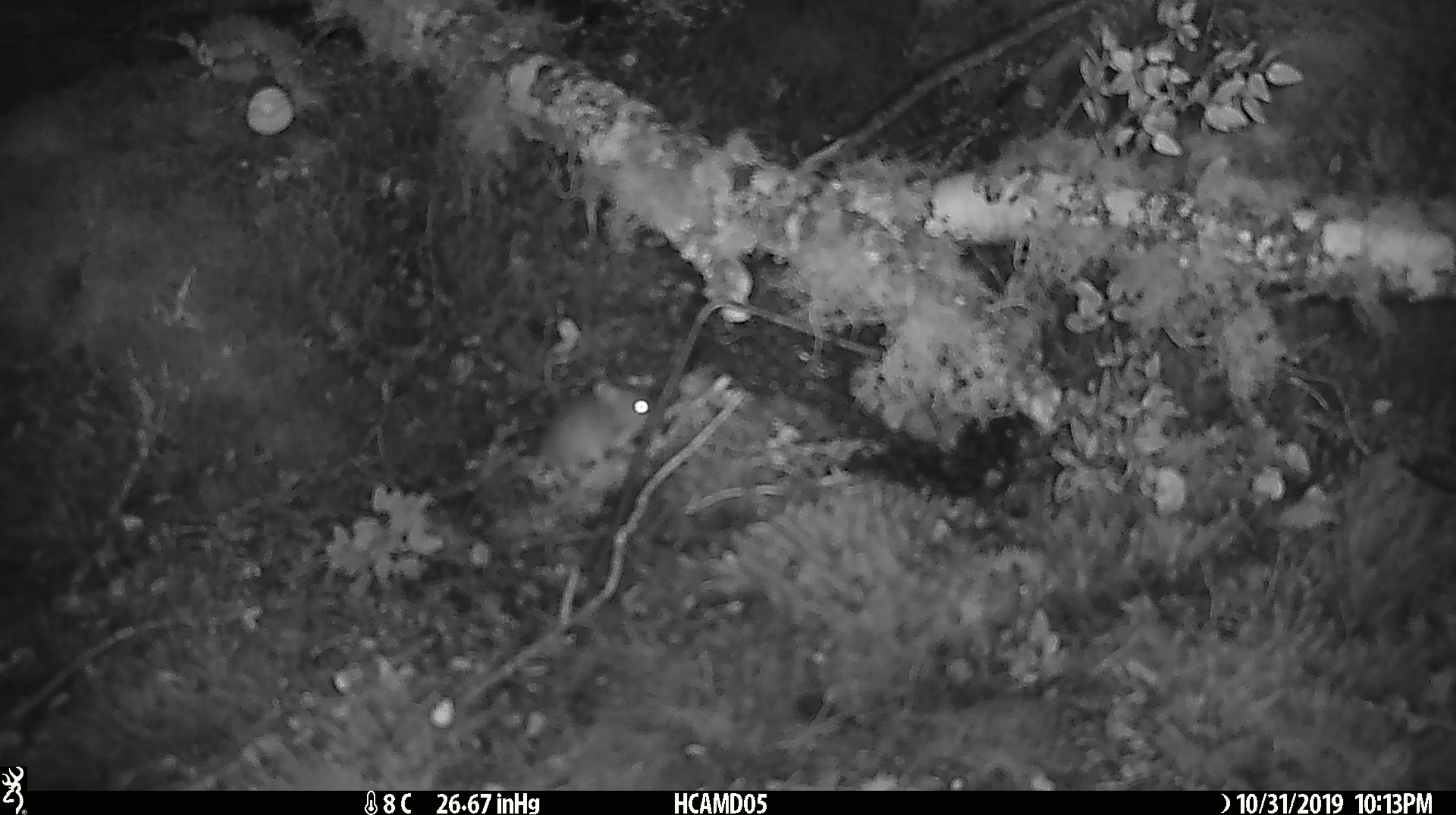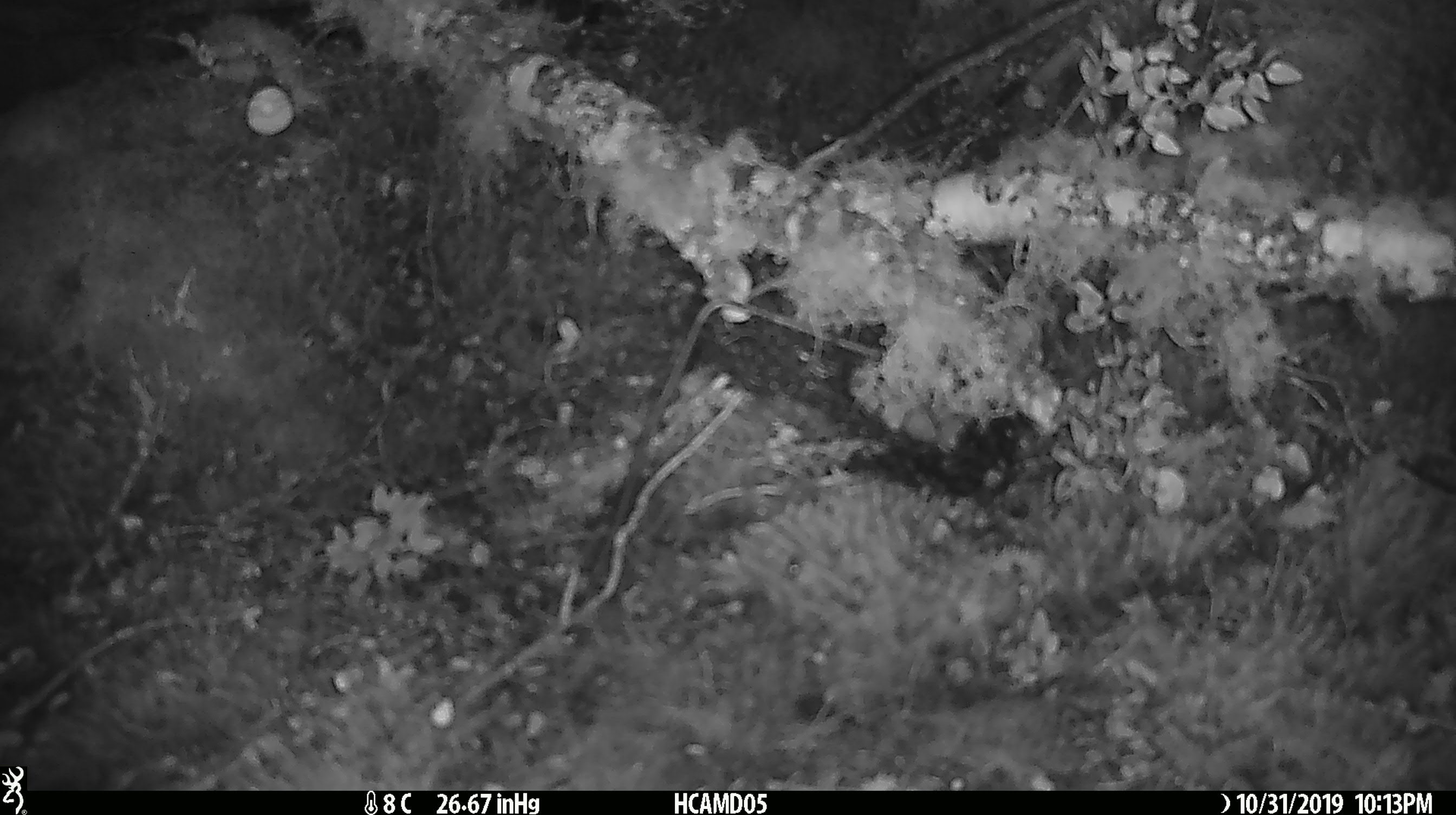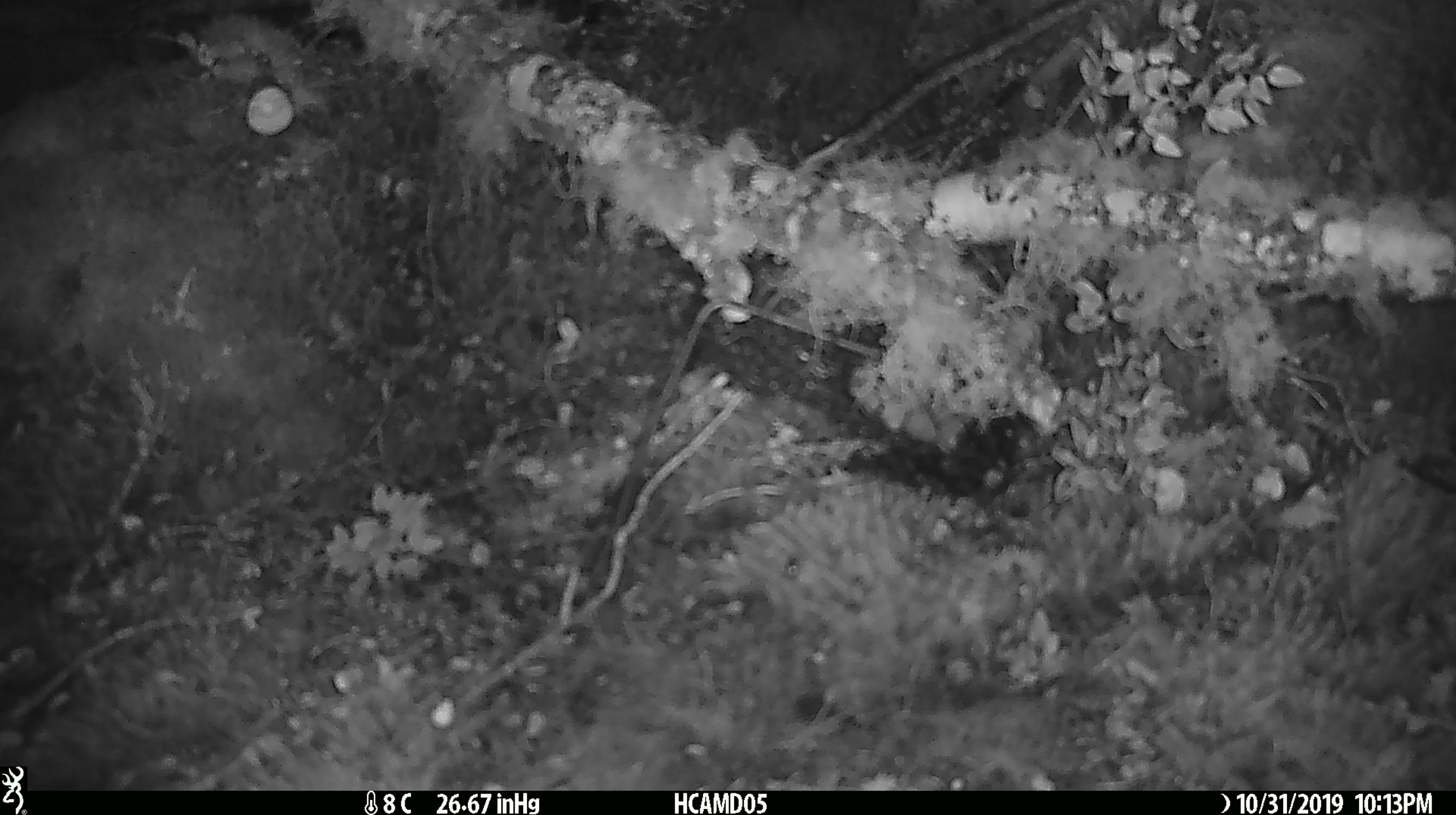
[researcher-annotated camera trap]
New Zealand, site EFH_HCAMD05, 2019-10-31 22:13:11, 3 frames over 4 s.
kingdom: Animalia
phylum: Chordata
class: Mammalia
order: Rodentia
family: Muridae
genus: Mus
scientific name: Mus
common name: mouse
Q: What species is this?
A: Mouse (Mus).